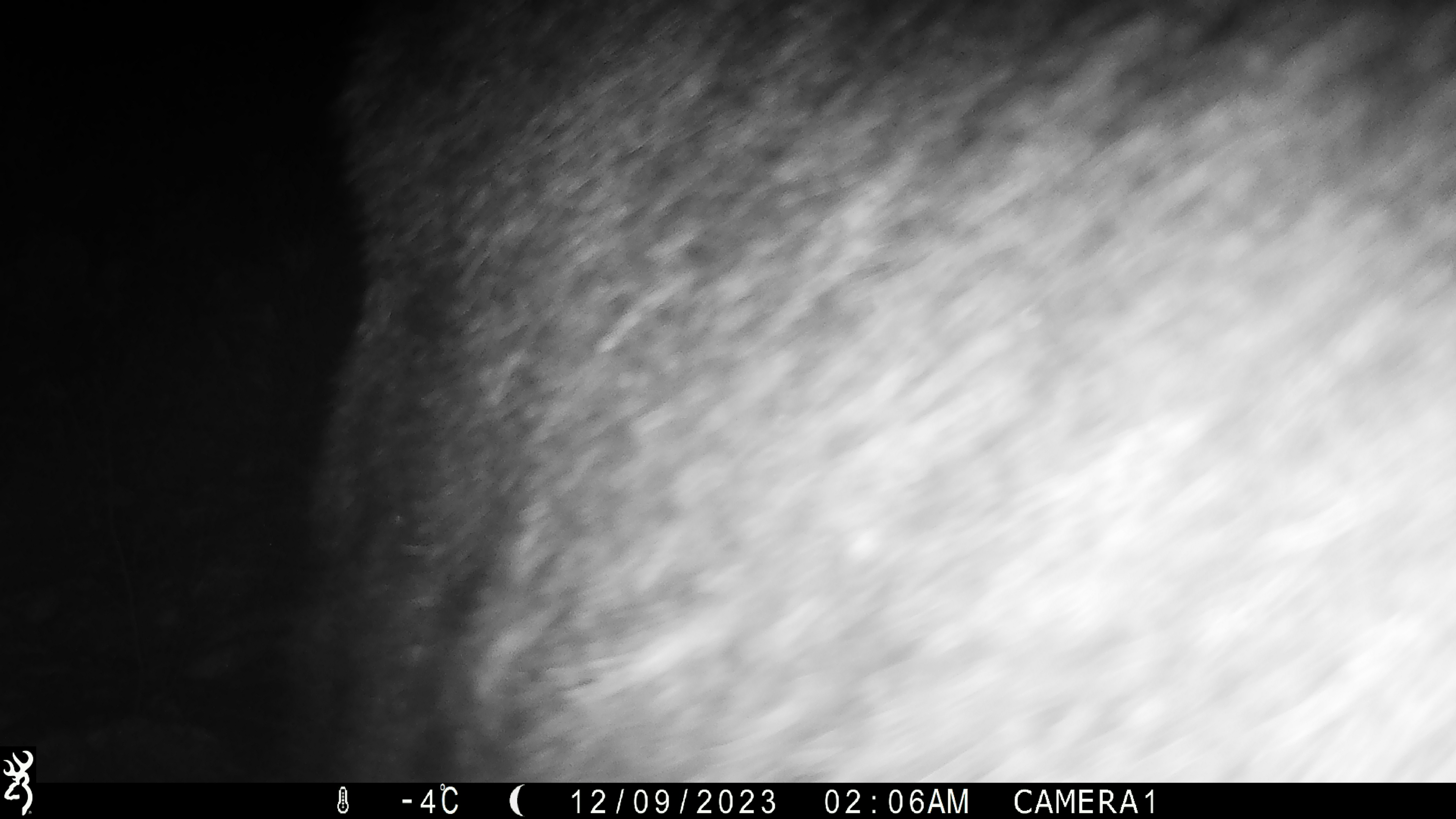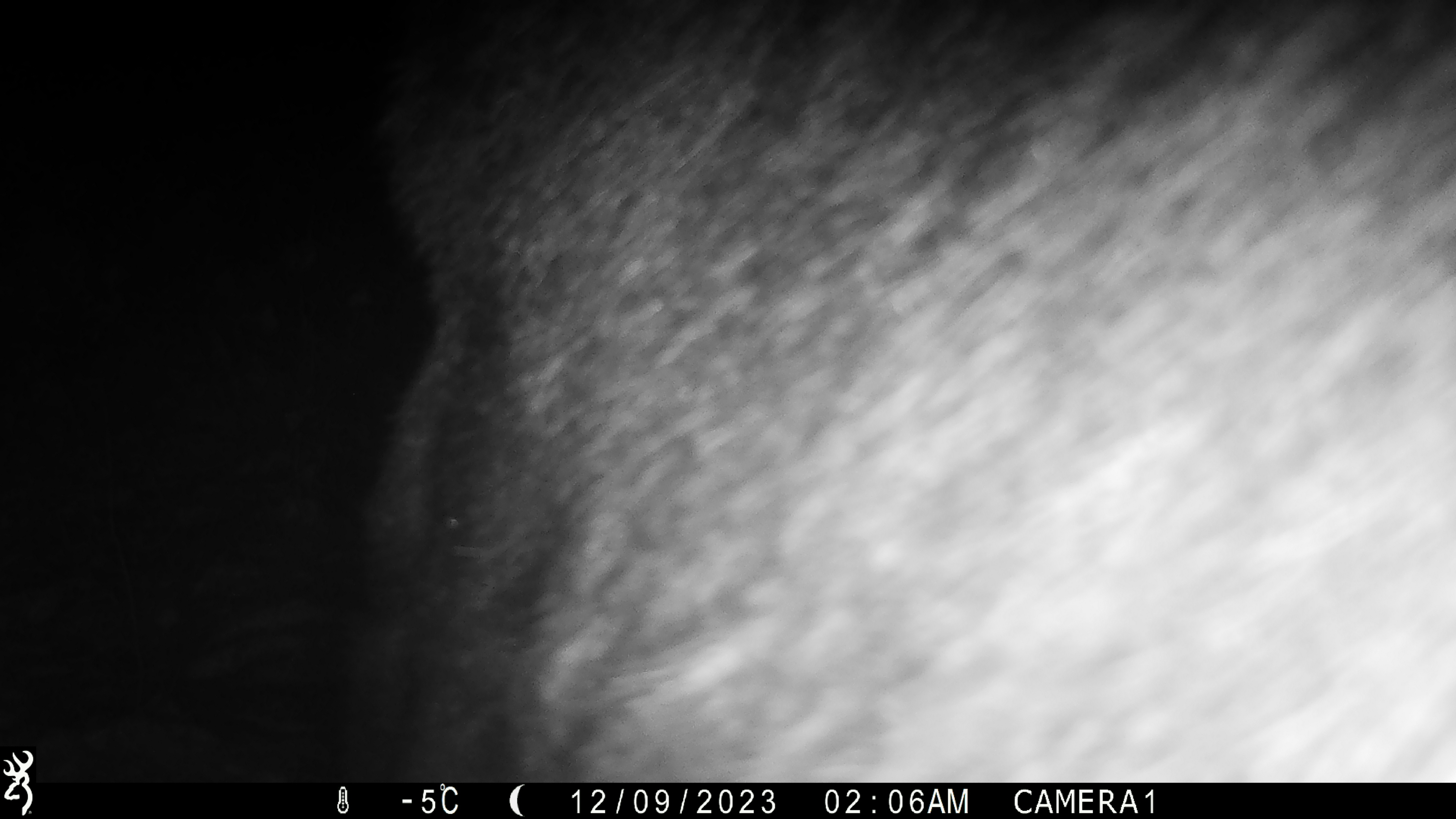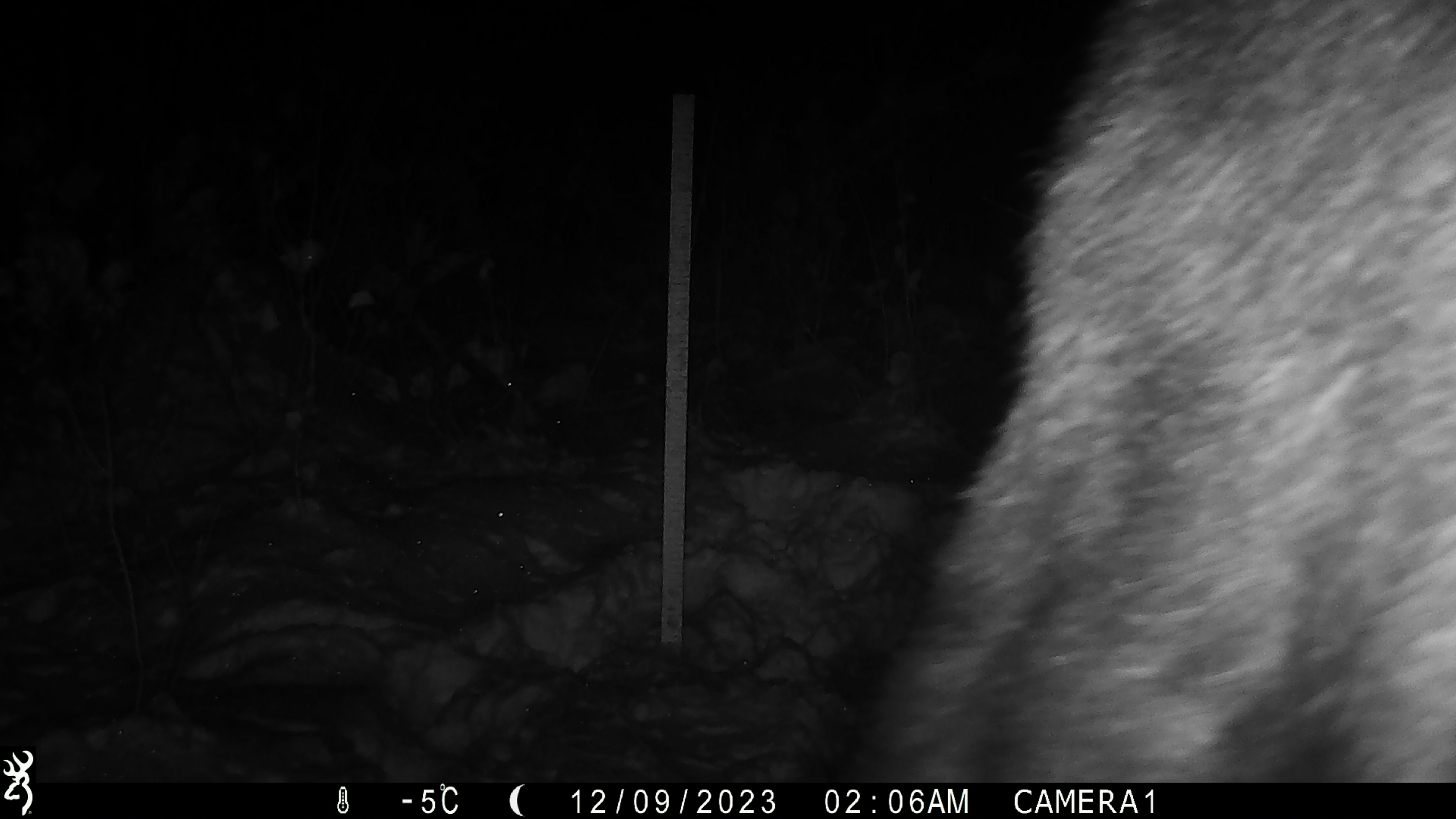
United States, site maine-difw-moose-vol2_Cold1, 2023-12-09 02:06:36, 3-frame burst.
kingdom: Animalia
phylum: Chordata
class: Mammalia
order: Artiodactyla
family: Cervidae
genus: Alces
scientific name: Alces alces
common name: moose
Moose (Alces alces).